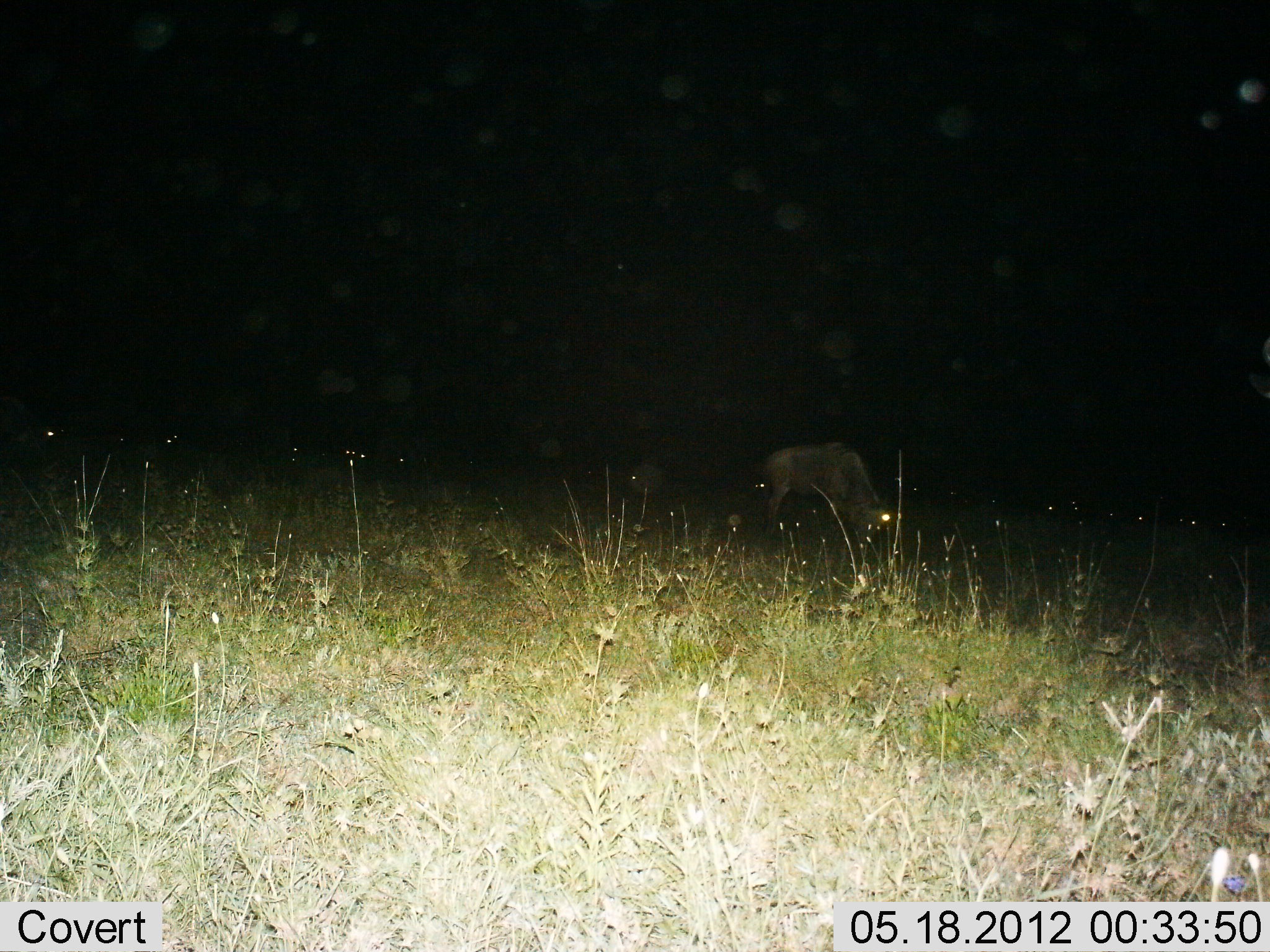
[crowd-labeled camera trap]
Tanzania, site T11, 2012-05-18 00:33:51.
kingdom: Animalia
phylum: Chordata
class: Mammalia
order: Artiodactyla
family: Bovidae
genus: Connochaetes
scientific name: Connochaetes taurinus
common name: blue wildebeest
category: wildebeest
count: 2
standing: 40%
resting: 0%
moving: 0%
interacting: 0%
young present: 0%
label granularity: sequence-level